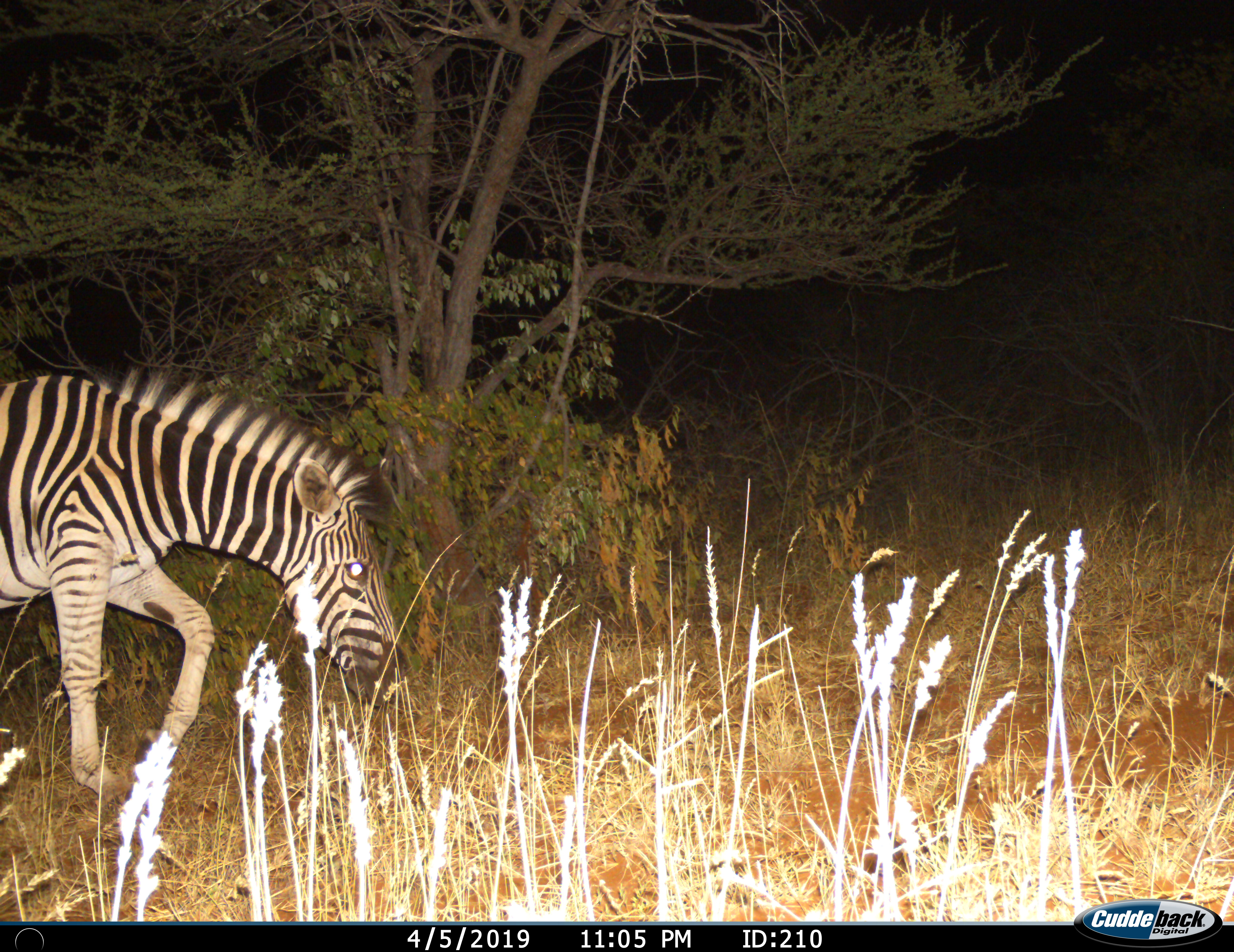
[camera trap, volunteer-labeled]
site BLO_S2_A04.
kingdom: Animalia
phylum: Chordata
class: Mammalia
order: Perissodactyla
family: Equidae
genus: Equus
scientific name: Equus quagga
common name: plains zebra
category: zebraplains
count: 1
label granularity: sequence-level